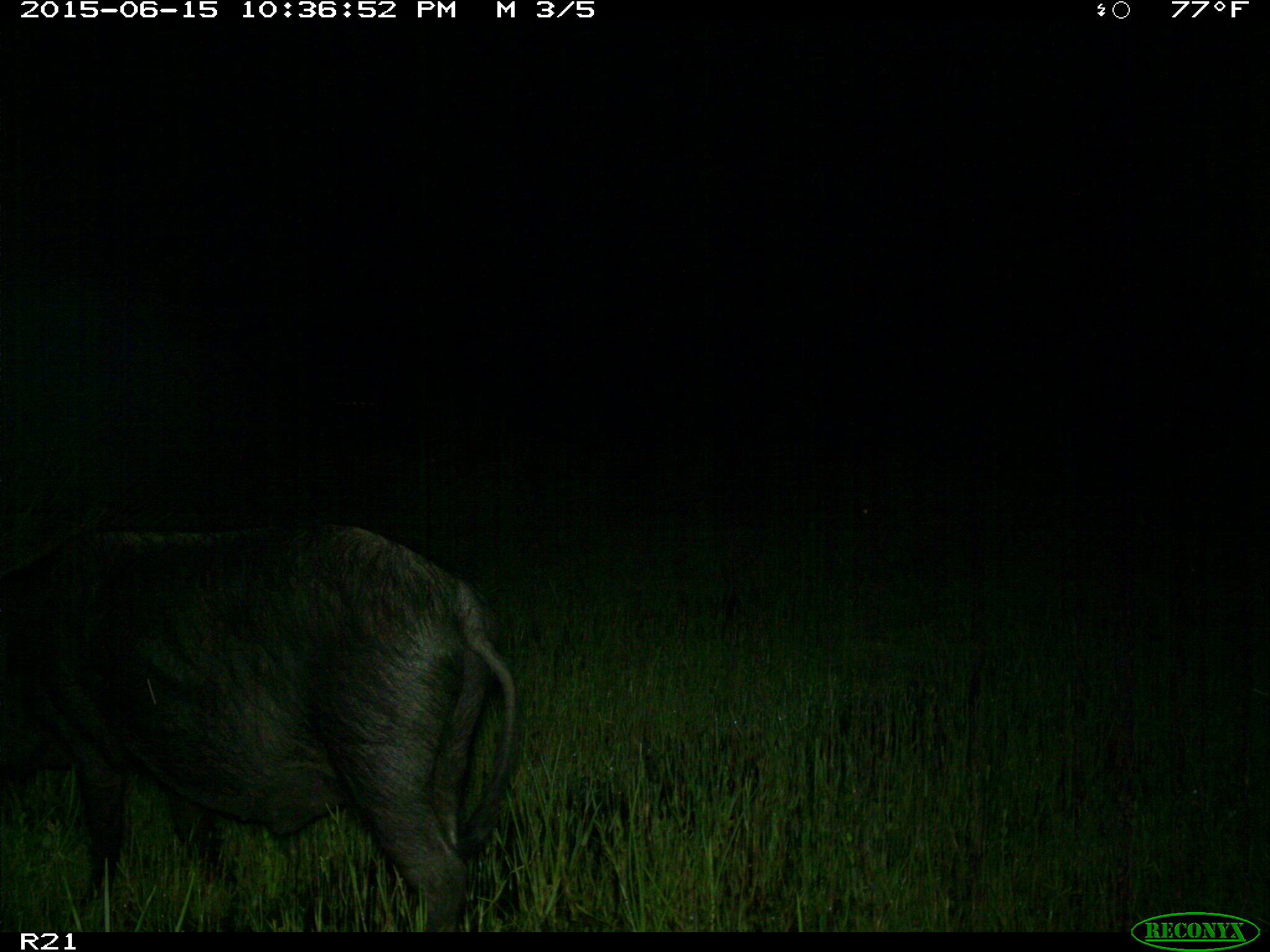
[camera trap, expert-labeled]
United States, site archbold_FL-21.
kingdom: Animalia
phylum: Chordata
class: Mammalia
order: Artiodactyla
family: Suidae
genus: Sus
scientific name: Sus scrofa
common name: wild boar